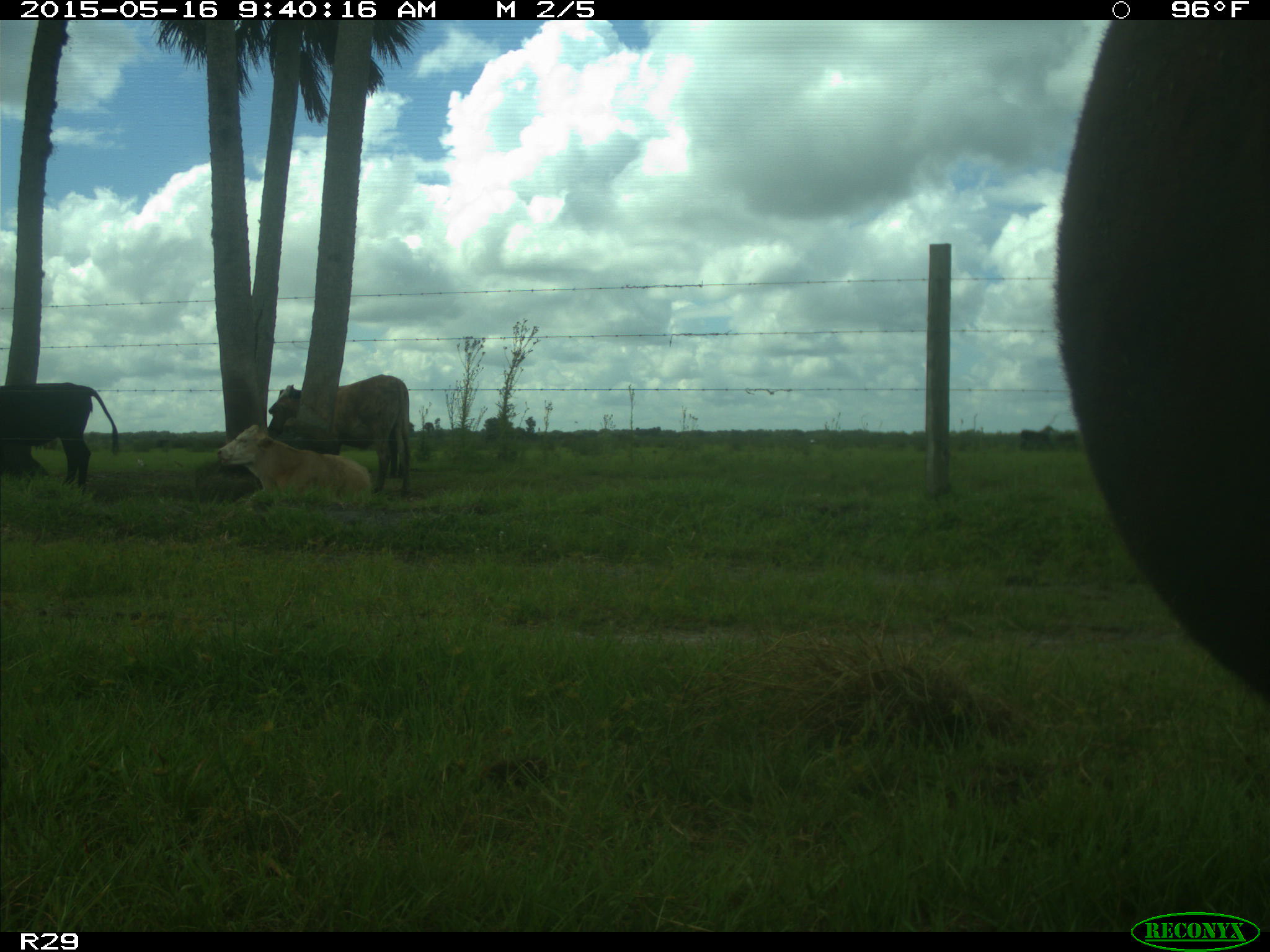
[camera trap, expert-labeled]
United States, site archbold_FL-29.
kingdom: Animalia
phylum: Chordata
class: Mammalia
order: Artiodactyla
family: Bovidae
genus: Bos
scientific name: Bos taurus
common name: domestic cow